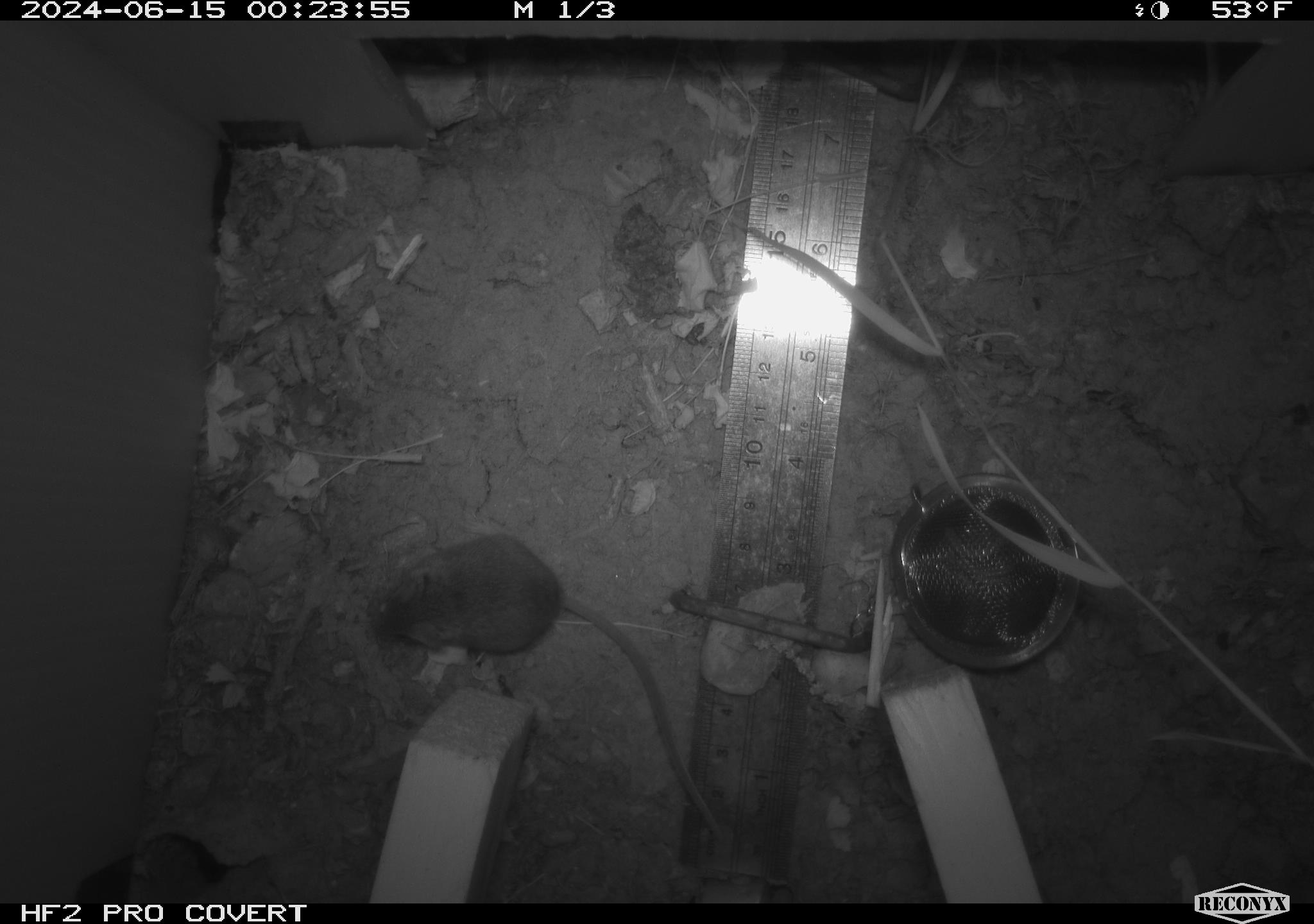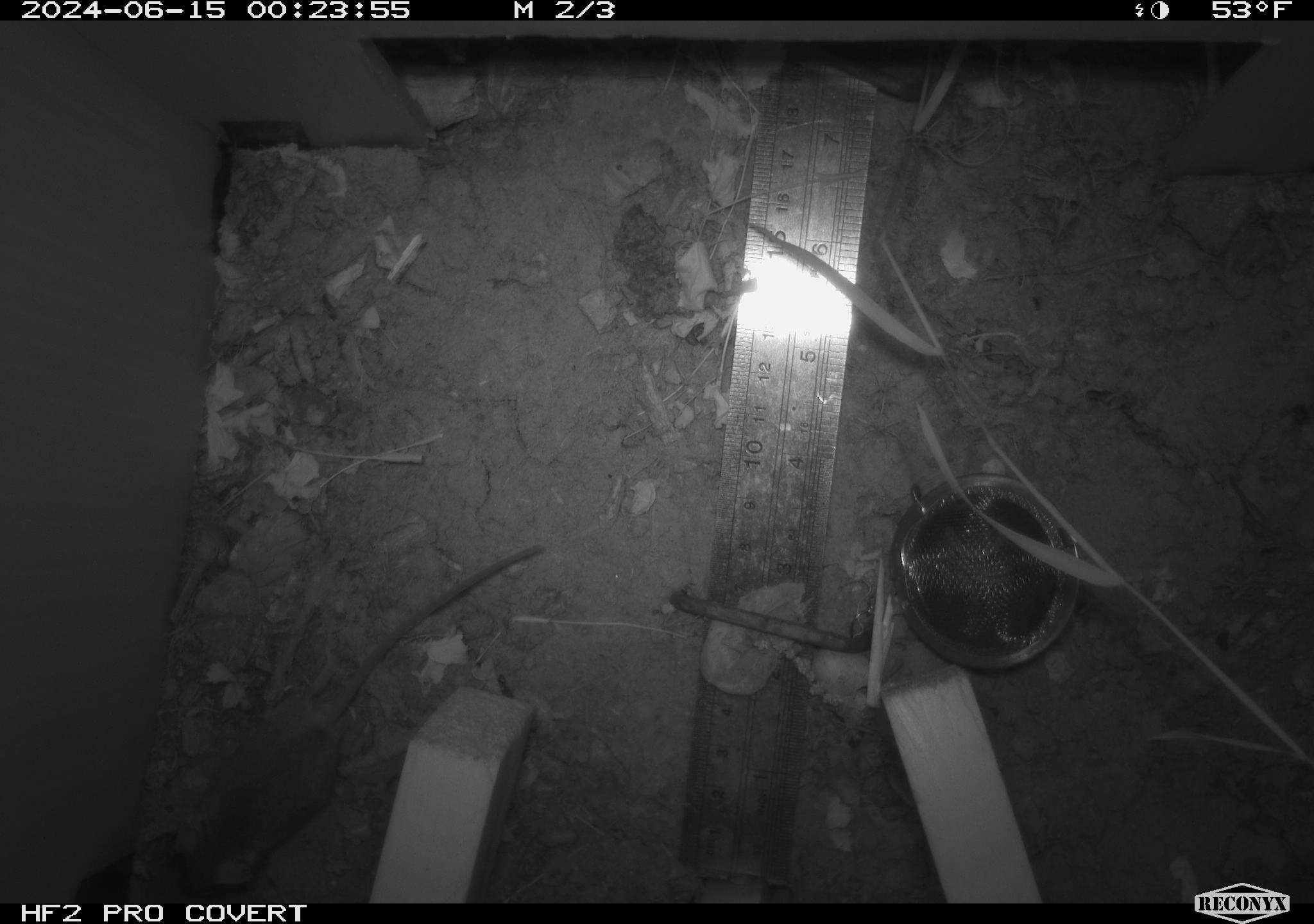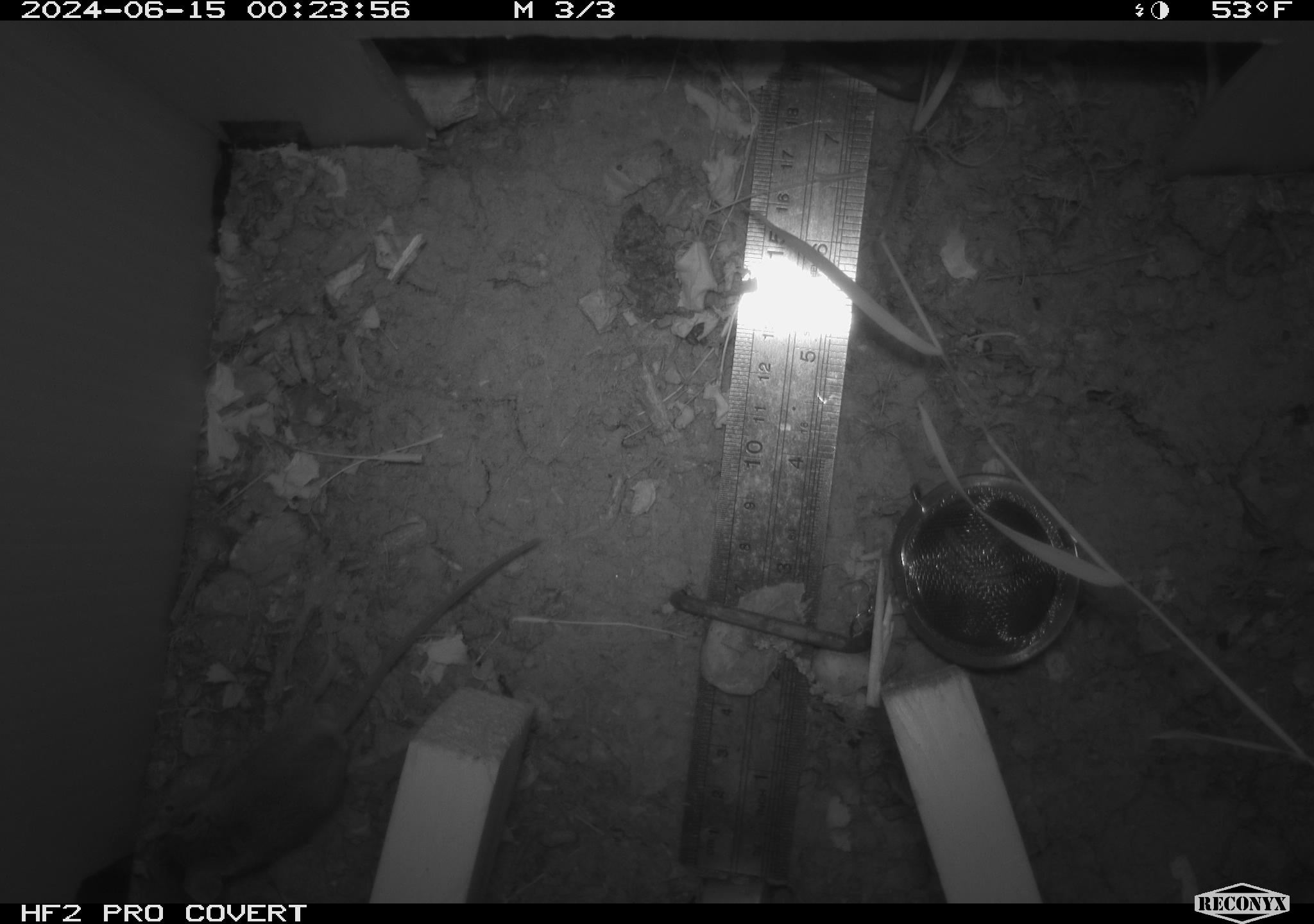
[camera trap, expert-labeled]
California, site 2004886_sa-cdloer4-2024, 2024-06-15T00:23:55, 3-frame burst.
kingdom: Animalia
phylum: Chordata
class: Mammalia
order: Rodentia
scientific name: Rodentia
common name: rodent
Rodent (Rodentia).